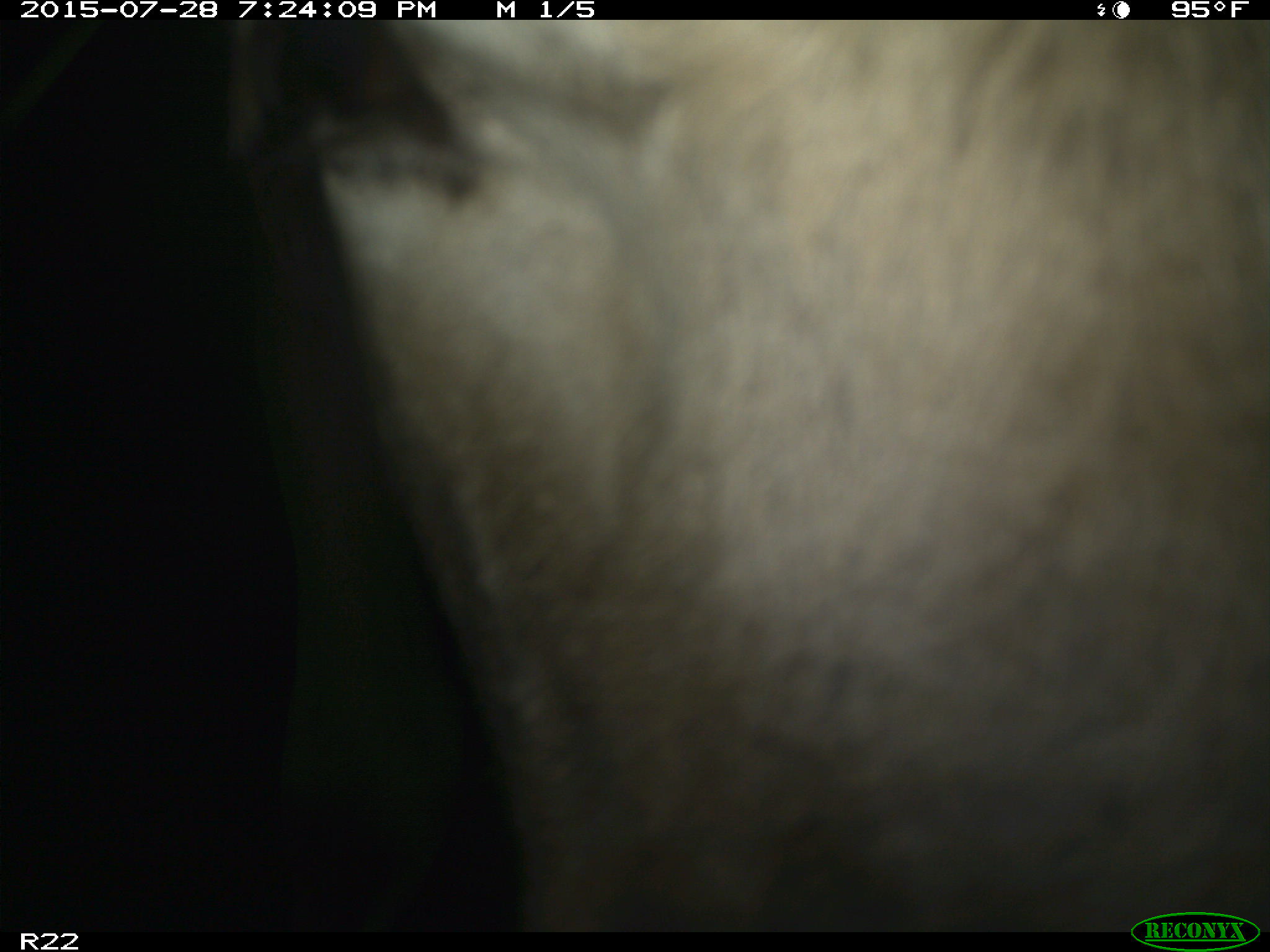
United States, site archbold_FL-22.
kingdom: Animalia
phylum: Chordata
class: Mammalia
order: Artiodactyla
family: Bovidae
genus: Bos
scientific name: Bos taurus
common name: domestic cow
Bos taurus (domestic cow).